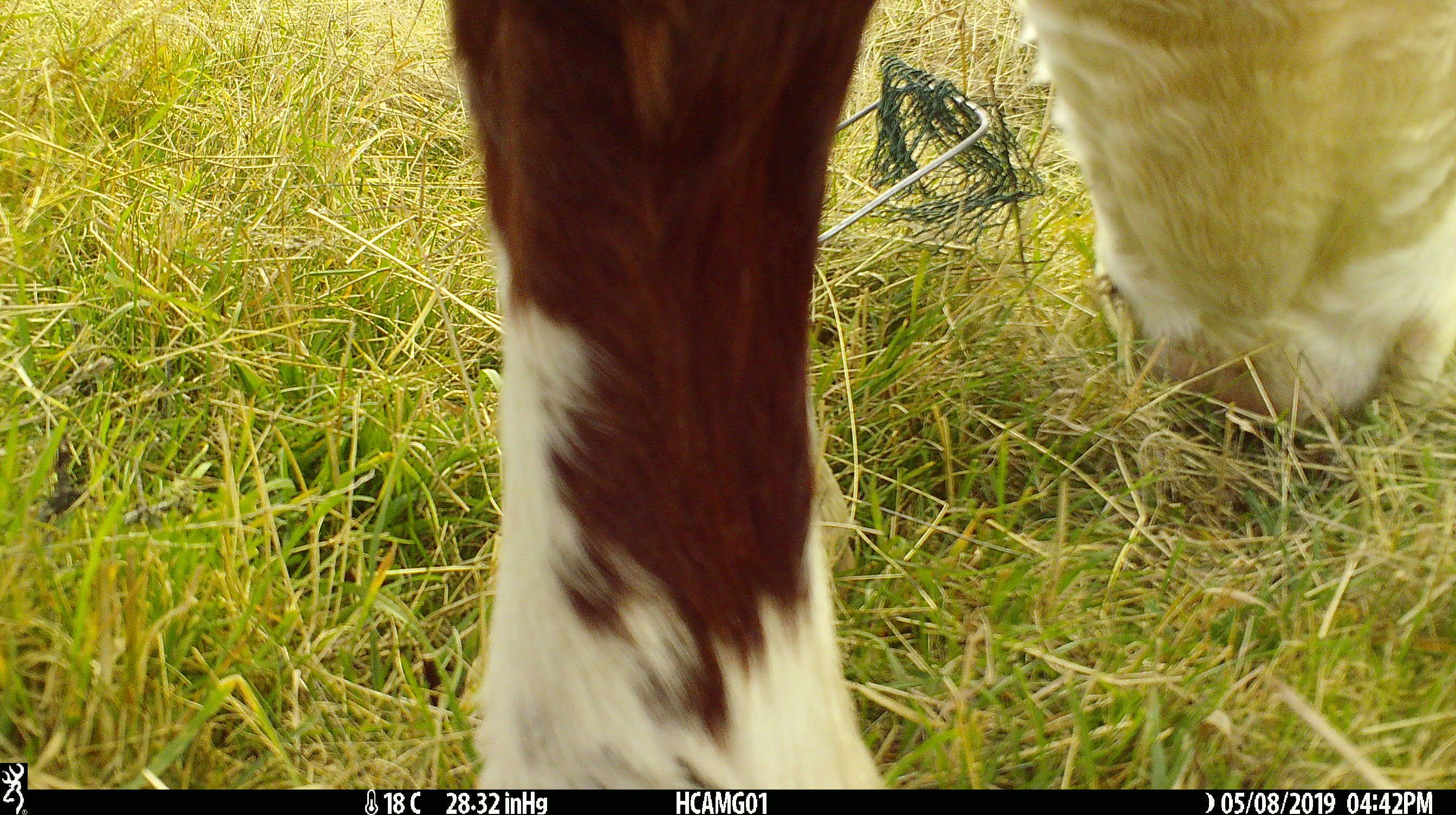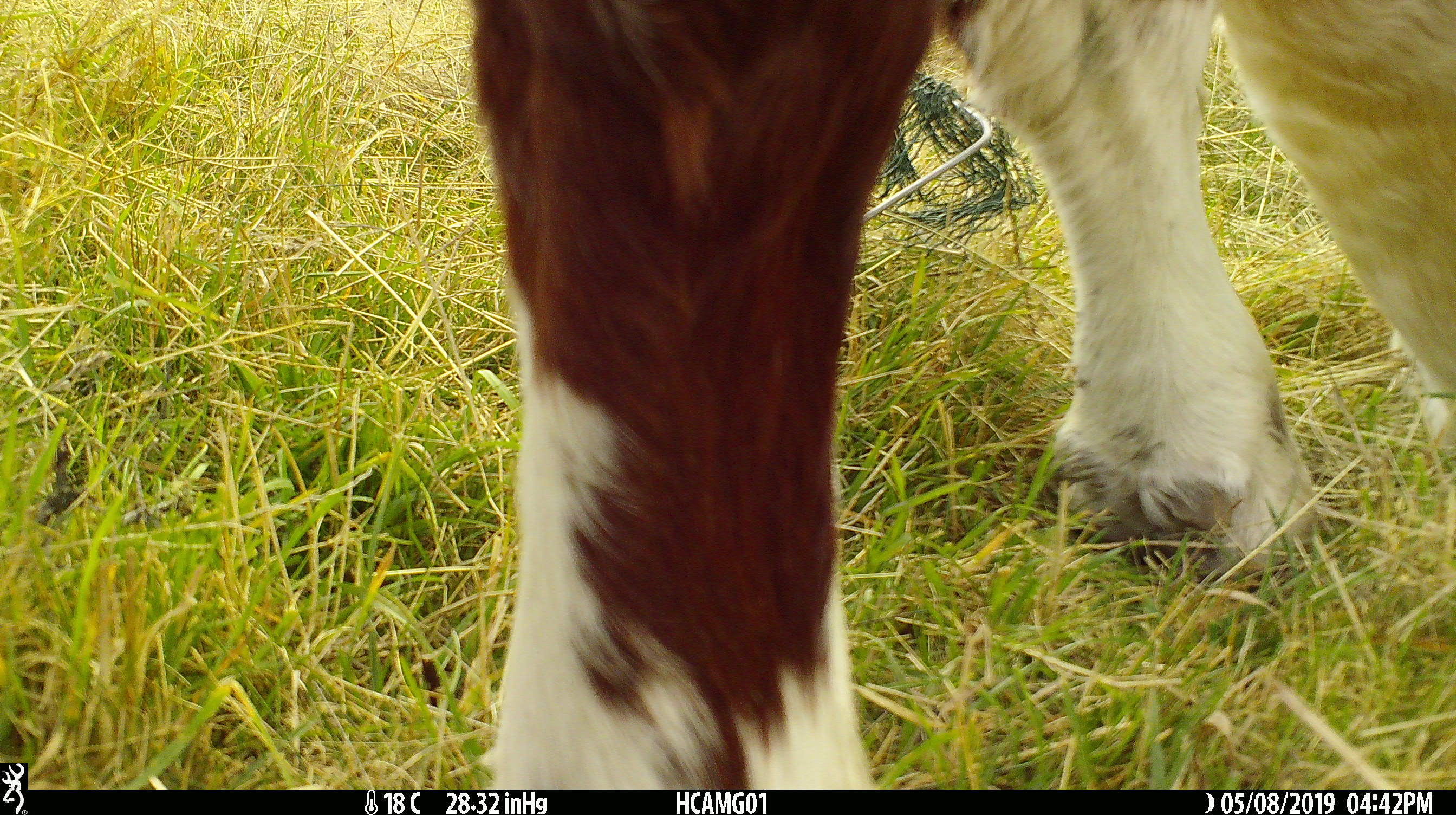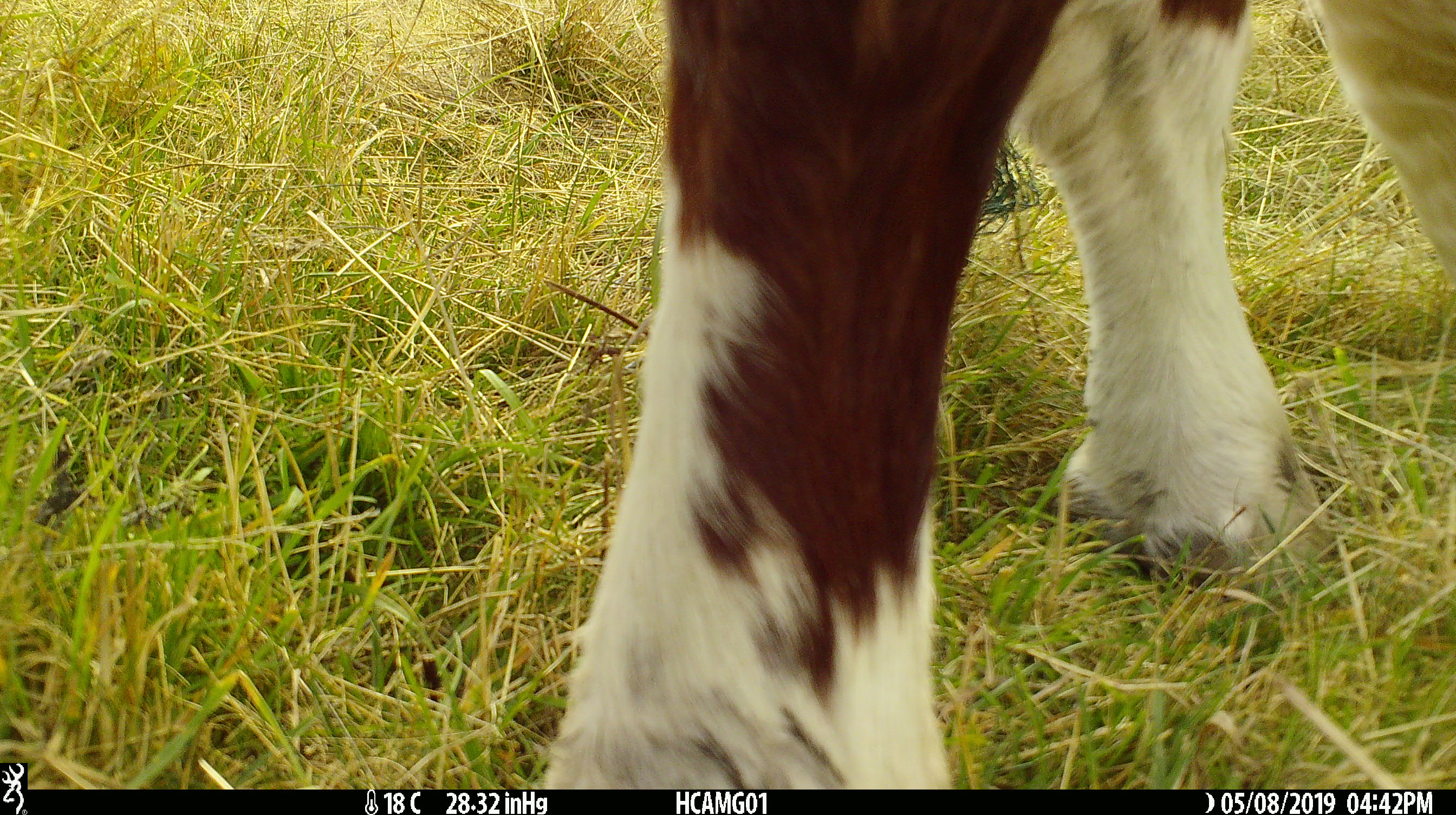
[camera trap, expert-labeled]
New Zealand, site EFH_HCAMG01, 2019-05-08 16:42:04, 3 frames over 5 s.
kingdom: Animalia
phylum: Chordata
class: Mammalia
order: Artiodactyla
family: Bovidae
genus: Bos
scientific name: Bos taurus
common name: domestic cow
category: cow